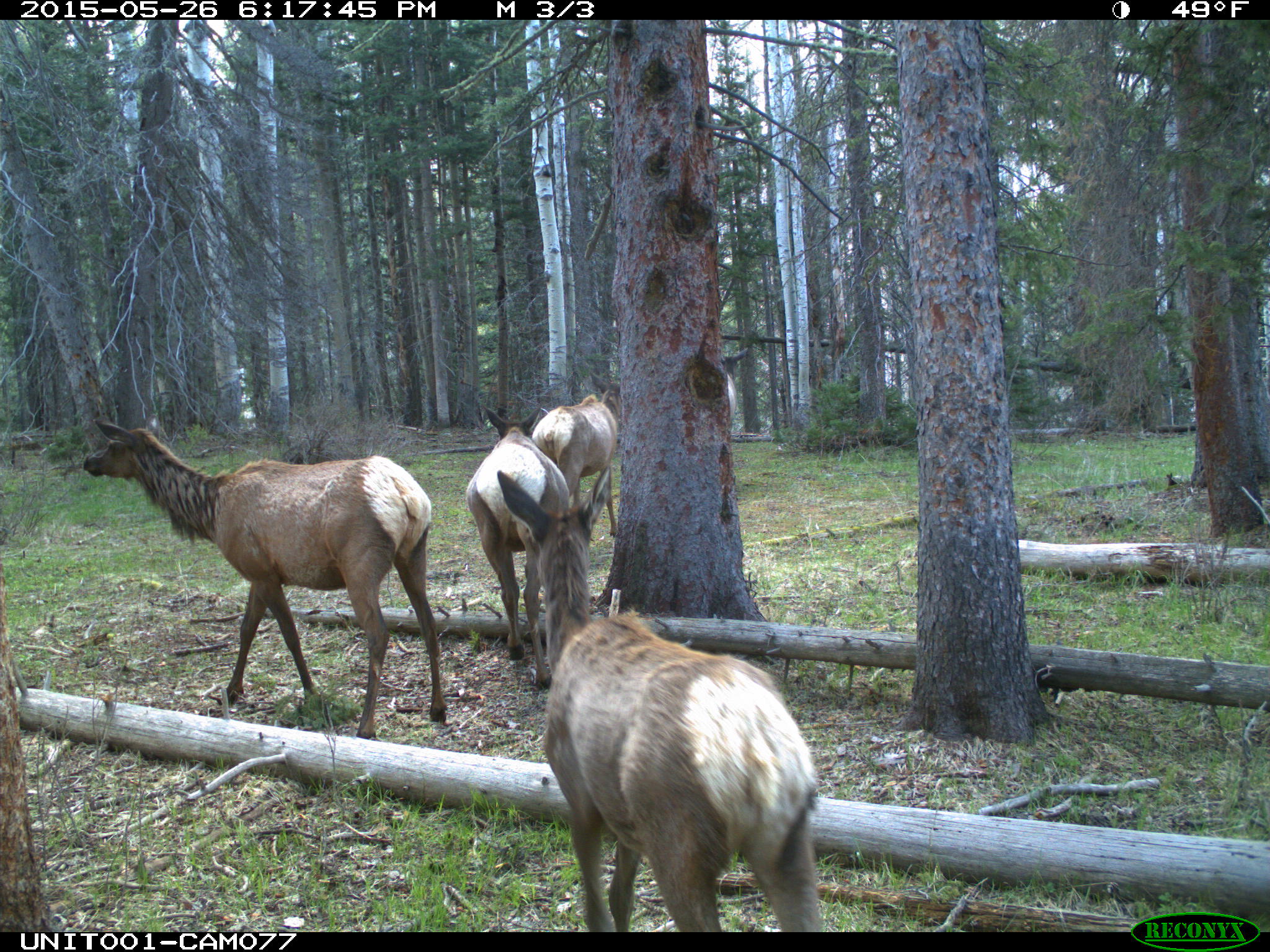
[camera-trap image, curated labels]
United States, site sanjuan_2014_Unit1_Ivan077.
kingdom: Animalia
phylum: Chordata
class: Mammalia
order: Artiodactyla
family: Cervidae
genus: Cervus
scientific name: Cervus elaphus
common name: red deer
Cervus elaphus (red deer).